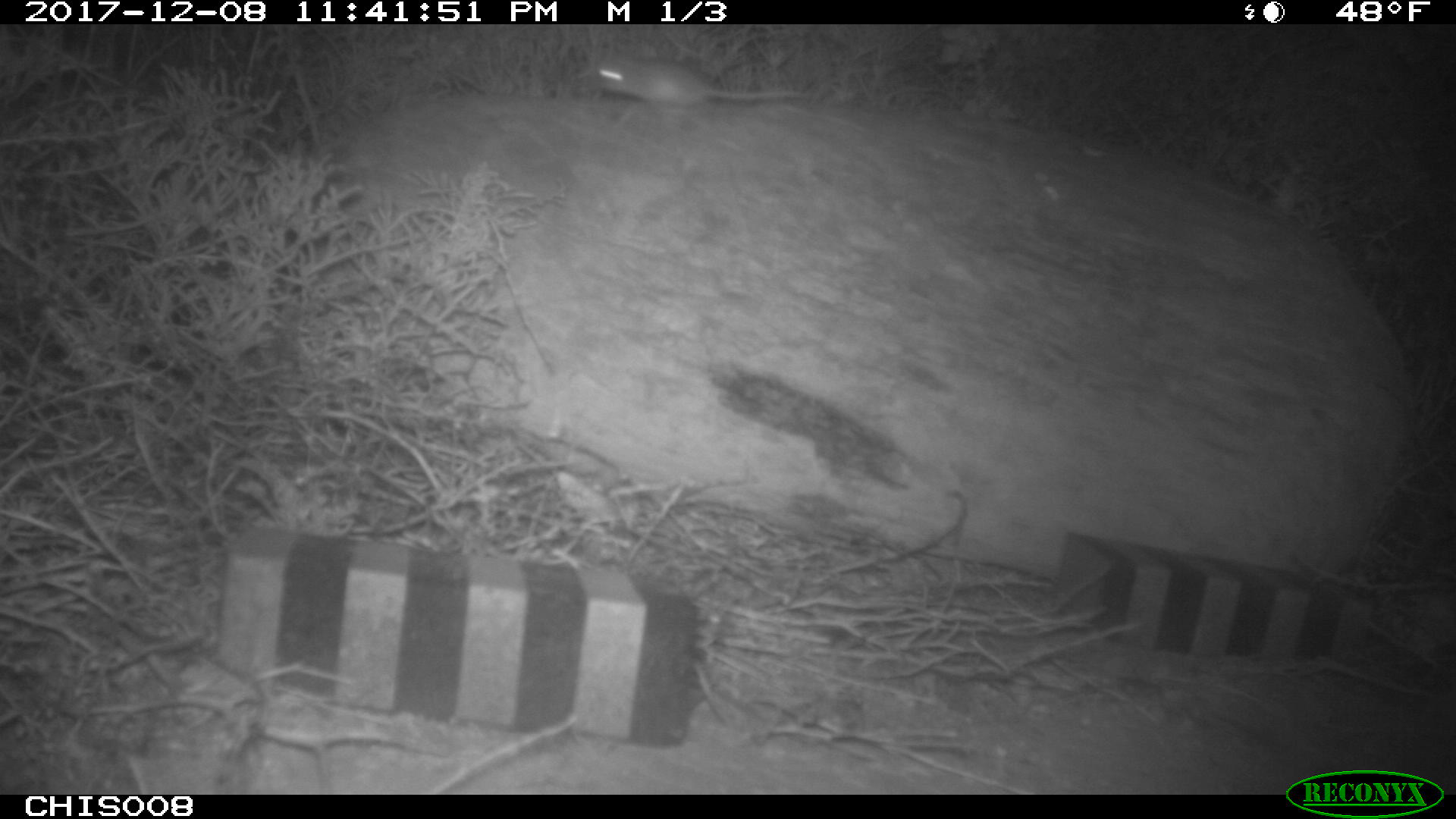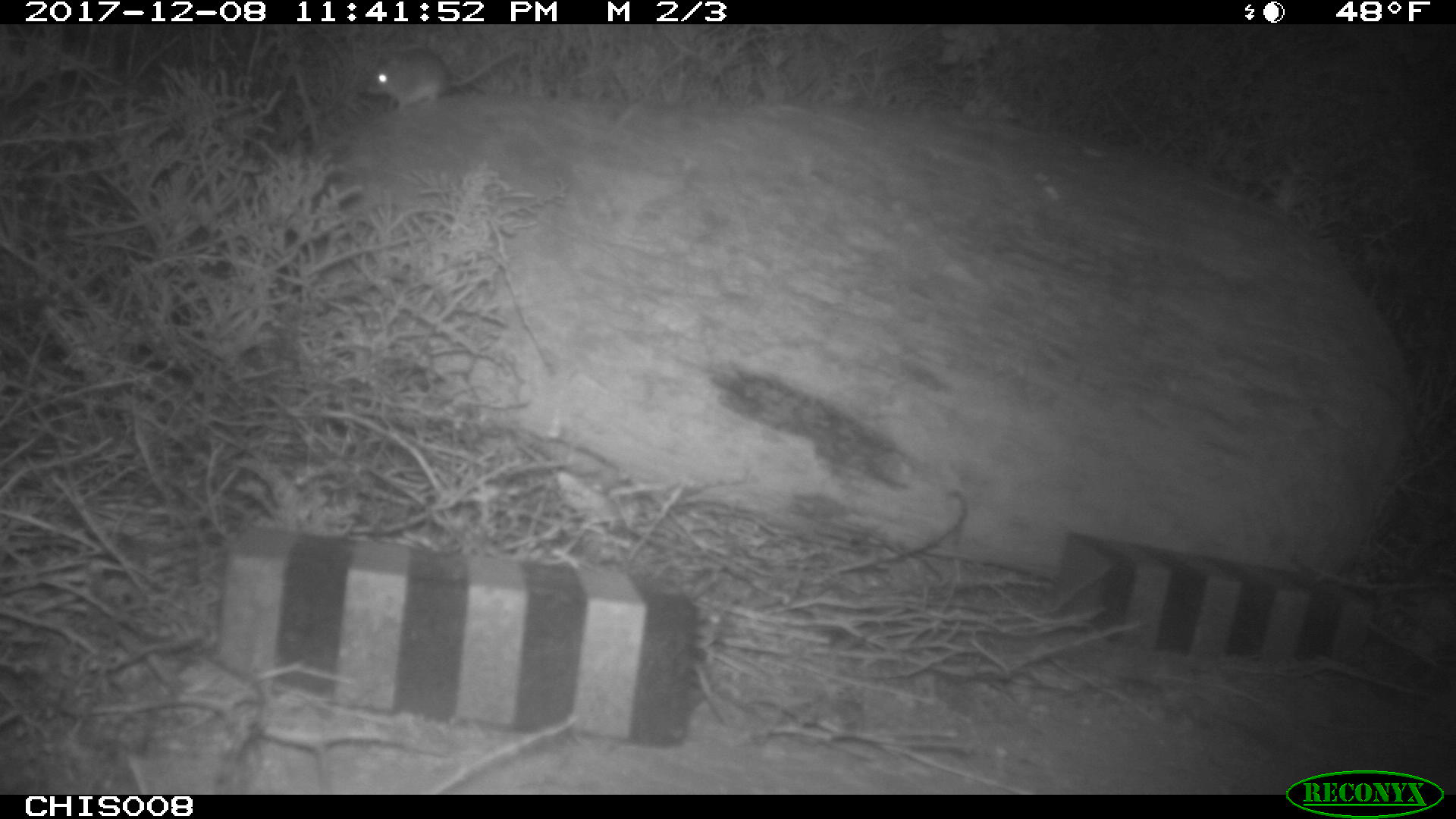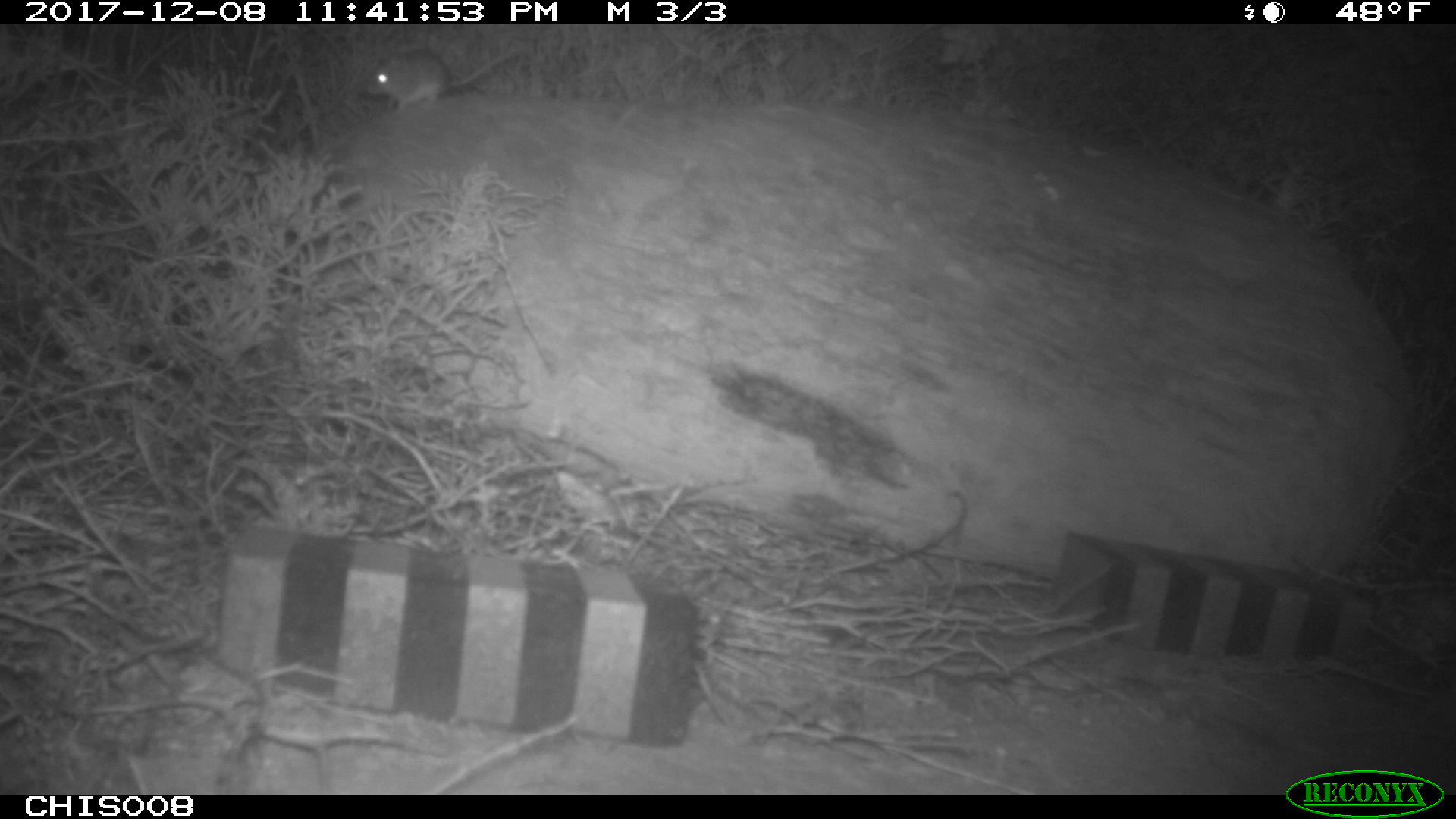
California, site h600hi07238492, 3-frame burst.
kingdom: Animalia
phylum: Chordata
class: Mammalia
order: Rodentia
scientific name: Rodentia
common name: rodent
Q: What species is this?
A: Rodent (Rodentia).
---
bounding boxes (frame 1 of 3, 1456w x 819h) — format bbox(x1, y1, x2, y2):
rodent: bbox(592, 55, 809, 105)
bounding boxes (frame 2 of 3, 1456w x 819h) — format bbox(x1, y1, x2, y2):
rodent: bbox(365, 47, 519, 110)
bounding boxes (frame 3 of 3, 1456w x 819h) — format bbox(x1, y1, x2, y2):
rodent: bbox(366, 47, 518, 109)